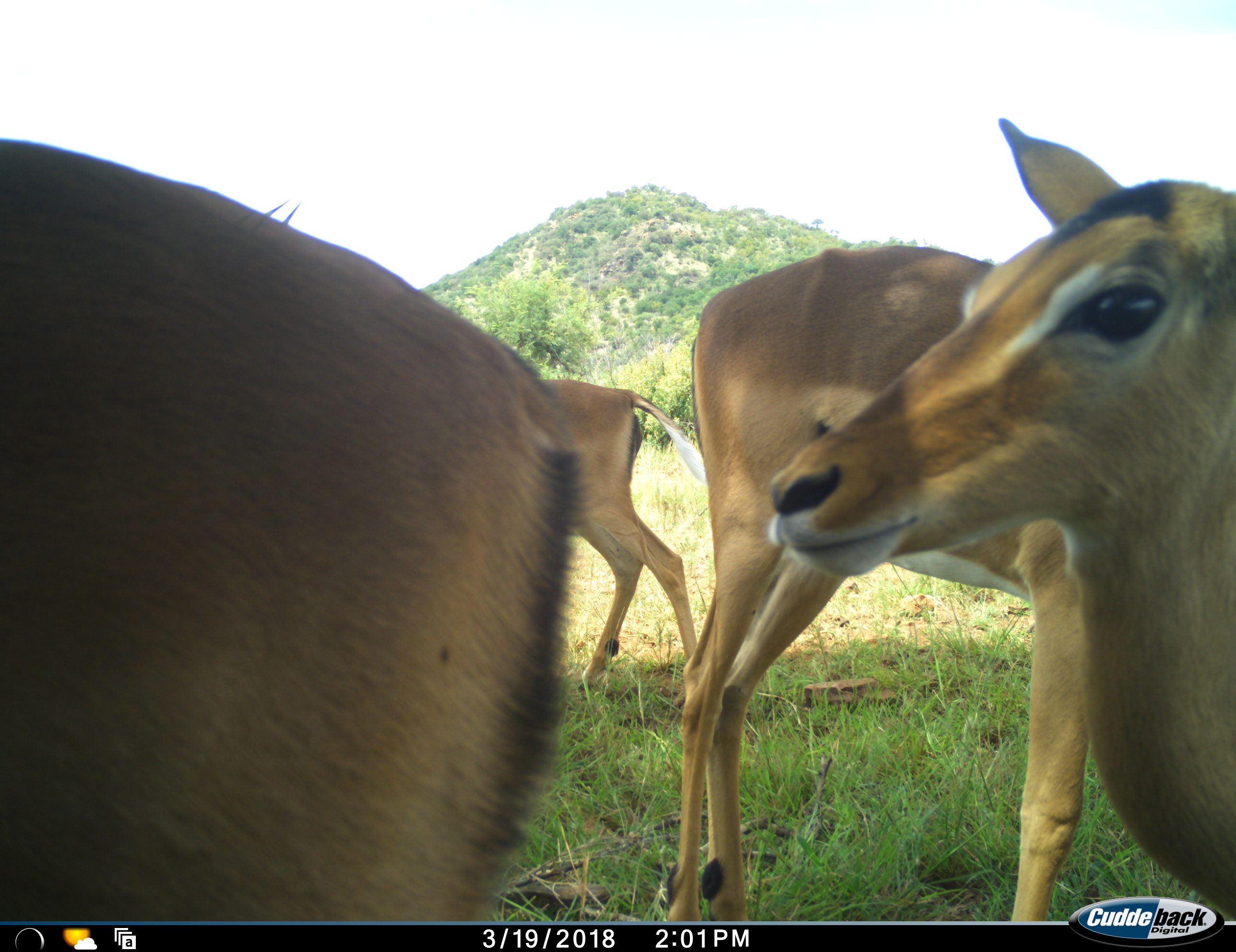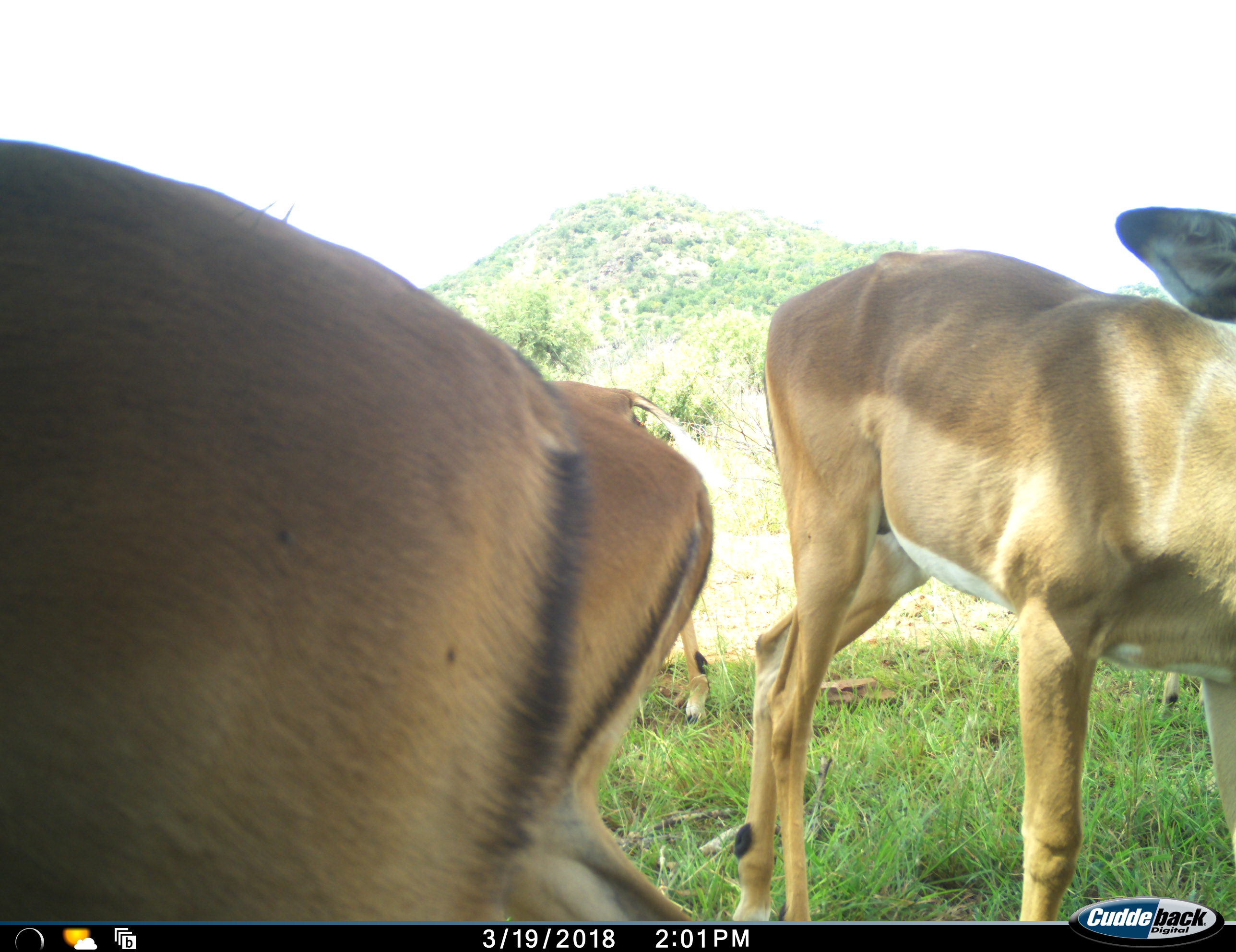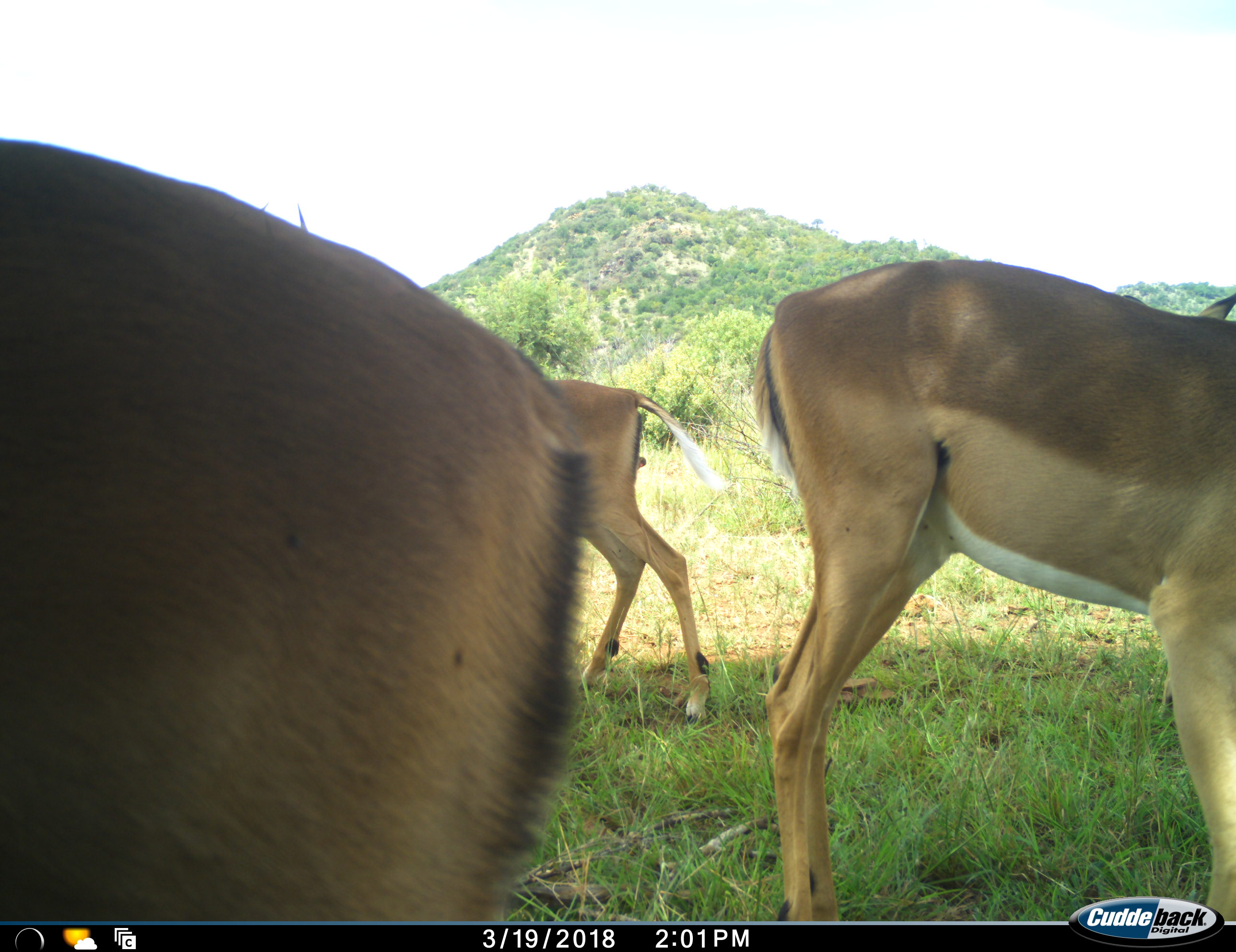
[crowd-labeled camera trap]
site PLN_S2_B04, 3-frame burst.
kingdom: Animalia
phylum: Chordata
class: Mammalia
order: Artiodactyla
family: Bovidae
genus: Aepyceros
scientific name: Aepyceros melampus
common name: impala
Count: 4.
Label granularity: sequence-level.